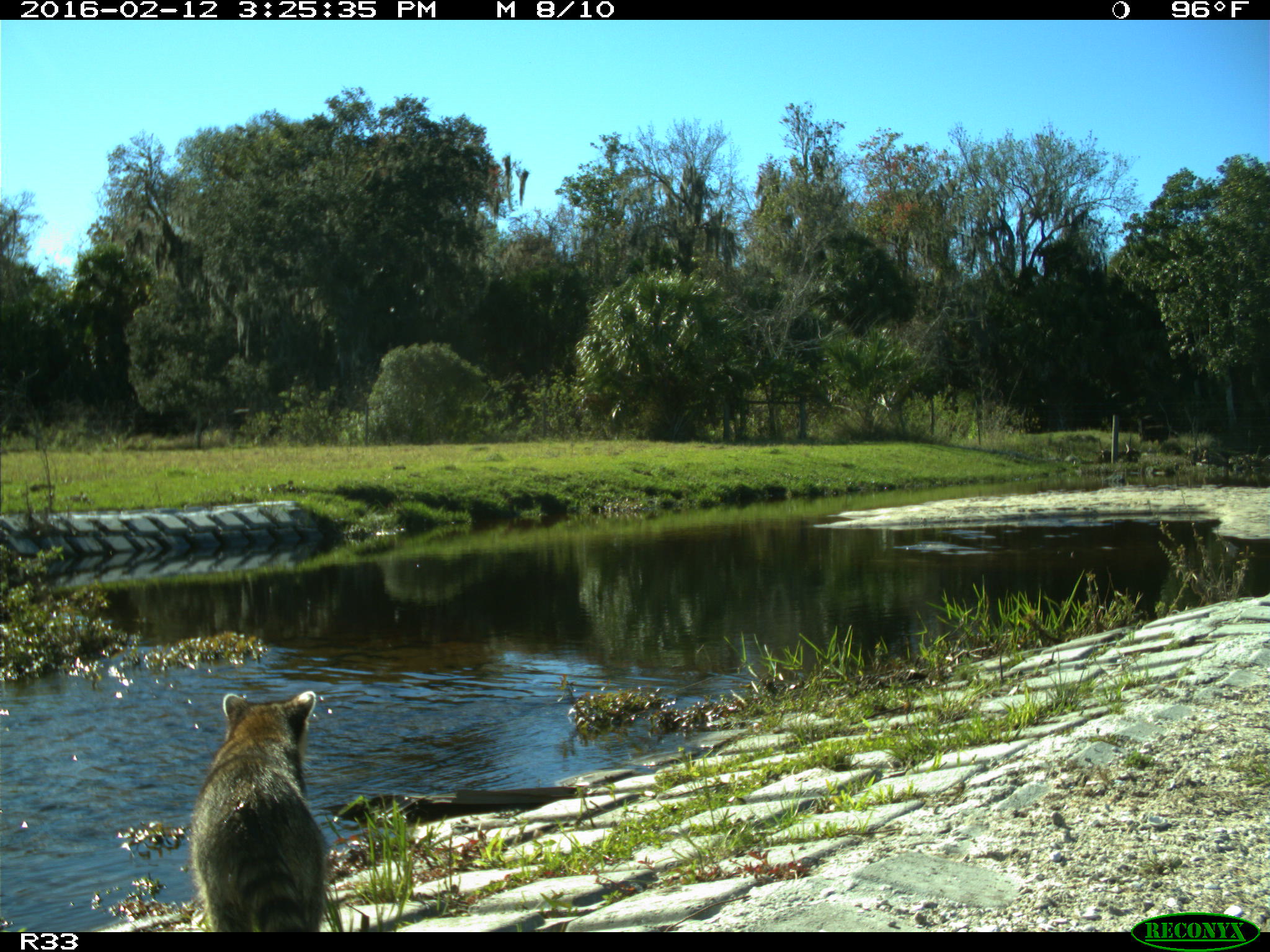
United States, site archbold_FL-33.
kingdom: Animalia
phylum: Chordata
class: Mammalia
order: Carnivora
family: Procyonidae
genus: Procyon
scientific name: Procyon lotor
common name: common raccoon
Procyon lotor (common raccoon).